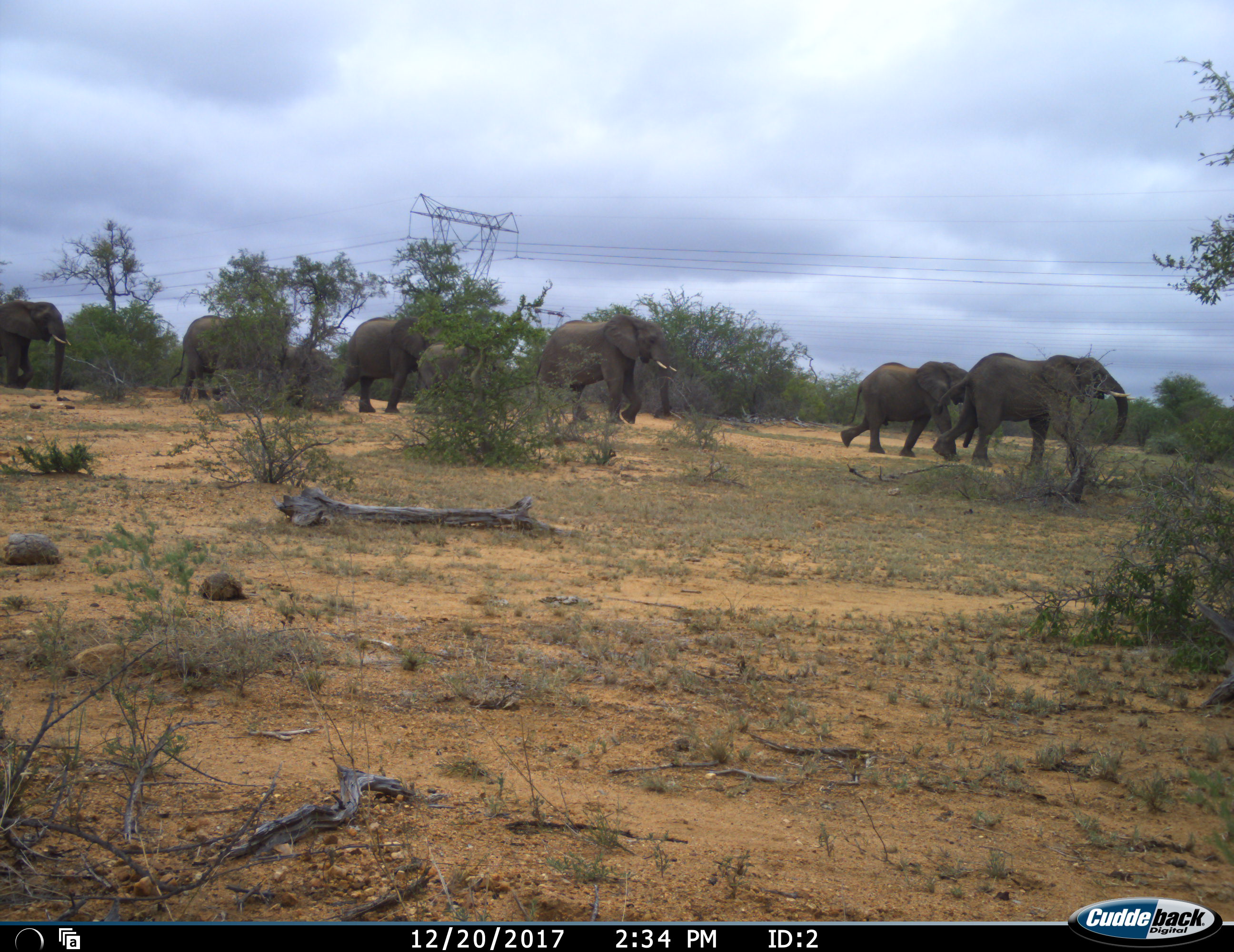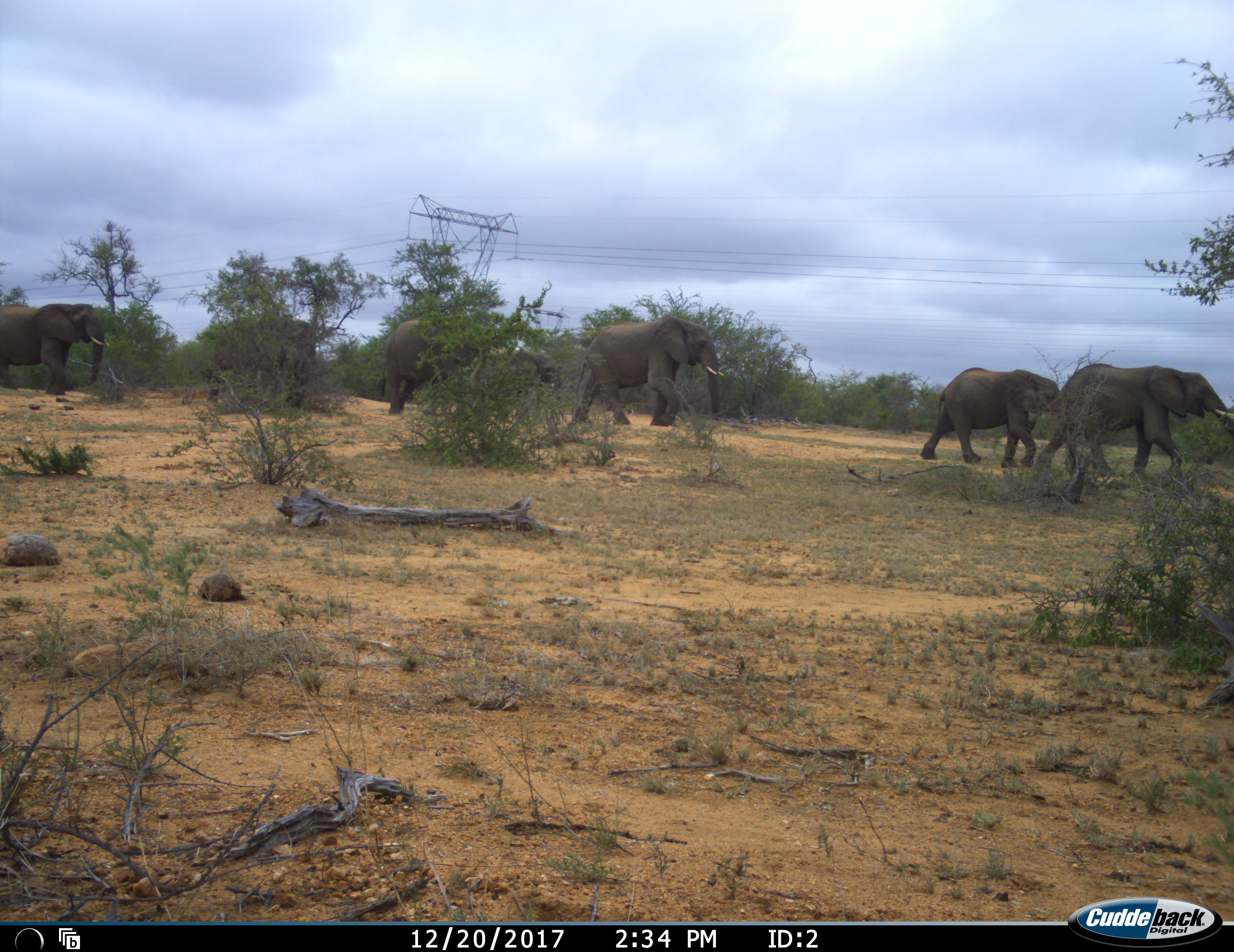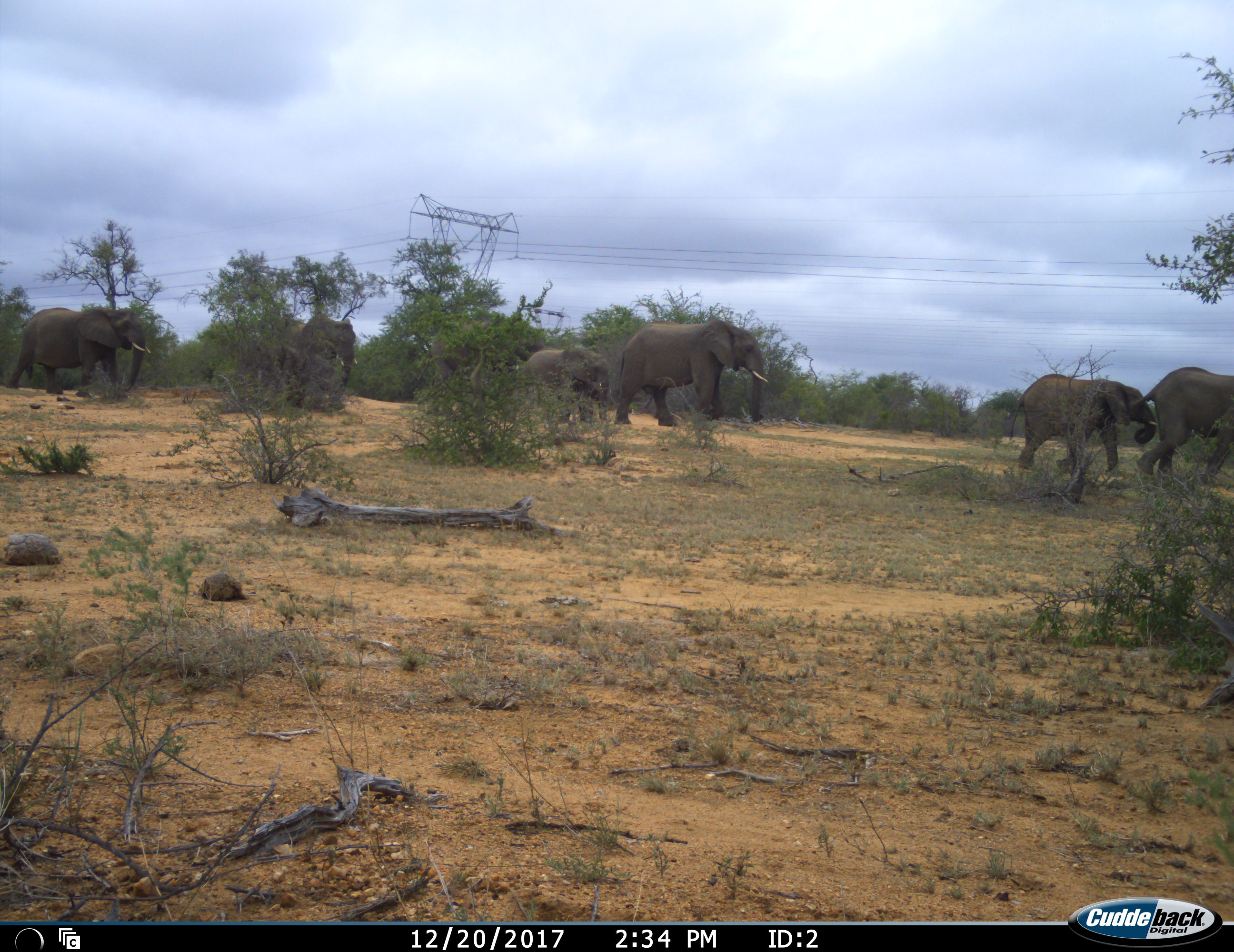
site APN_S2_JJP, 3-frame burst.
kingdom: Animalia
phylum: Chordata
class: Mammalia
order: Proboscidea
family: Elephantidae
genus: Loxodonta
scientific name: Loxodonta africana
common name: african bush elephant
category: elephant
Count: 7.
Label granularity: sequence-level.